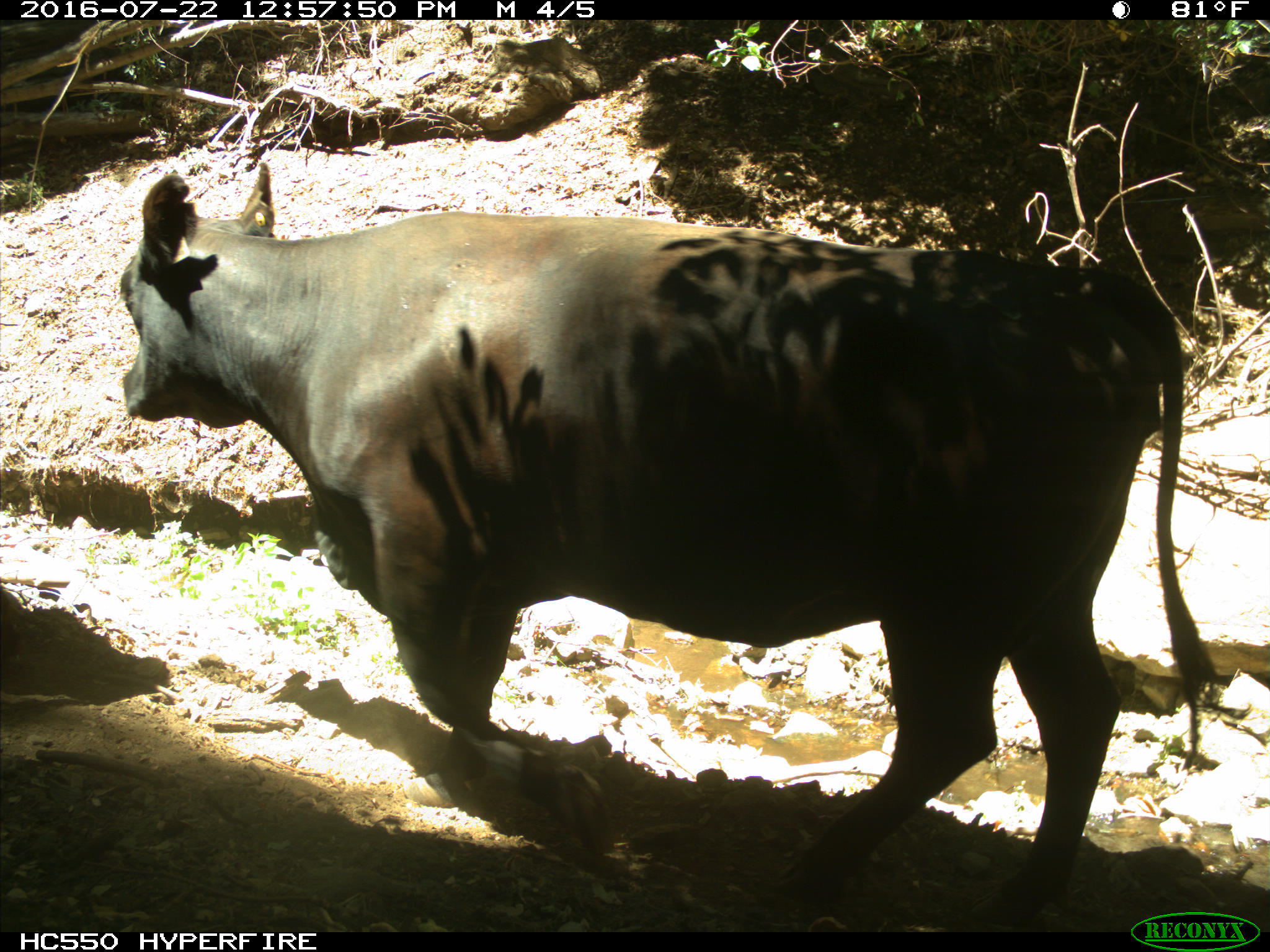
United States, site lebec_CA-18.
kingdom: Animalia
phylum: Chordata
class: Mammalia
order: Artiodactyla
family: Bovidae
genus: Bos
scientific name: Bos taurus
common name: domestic cow